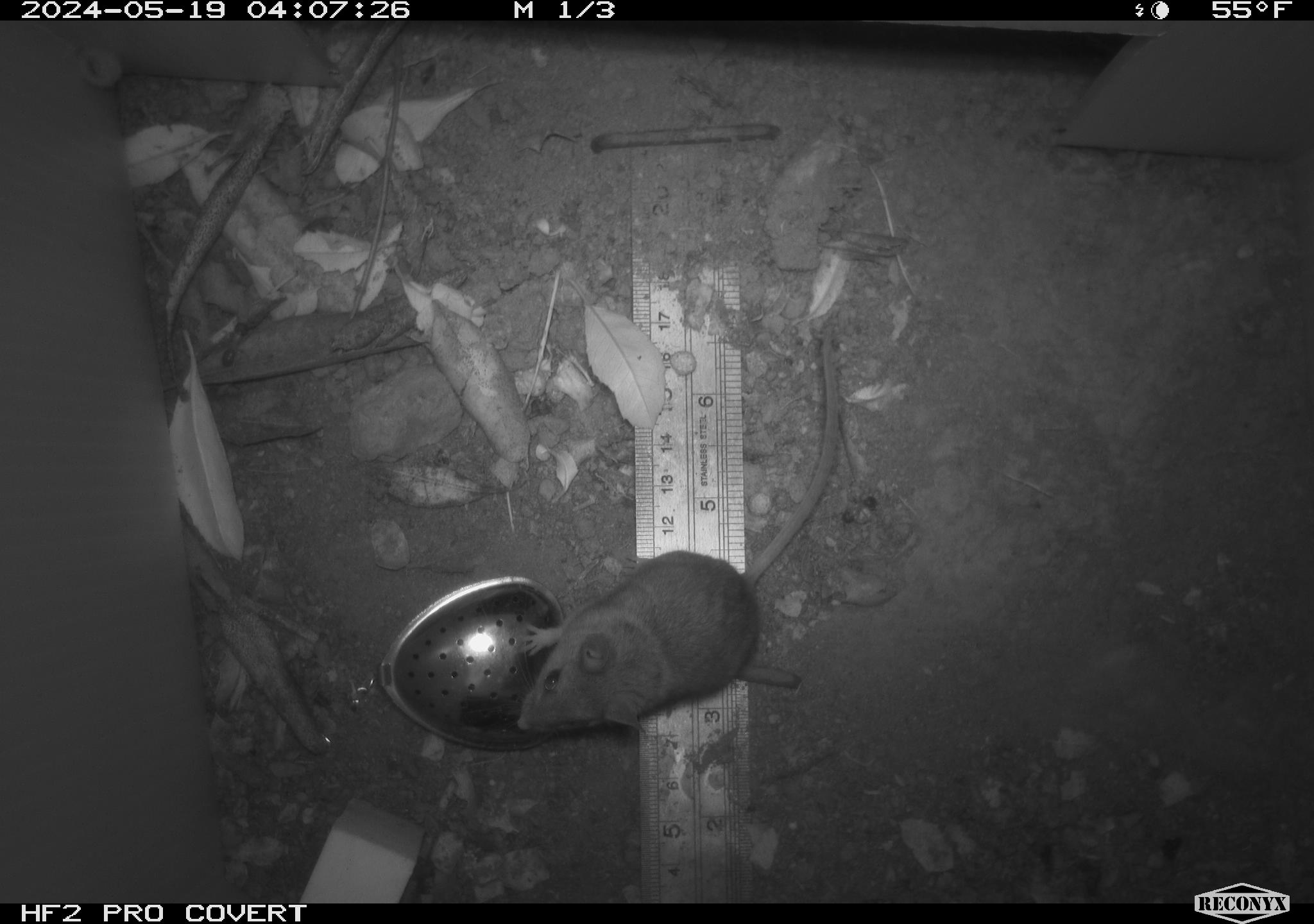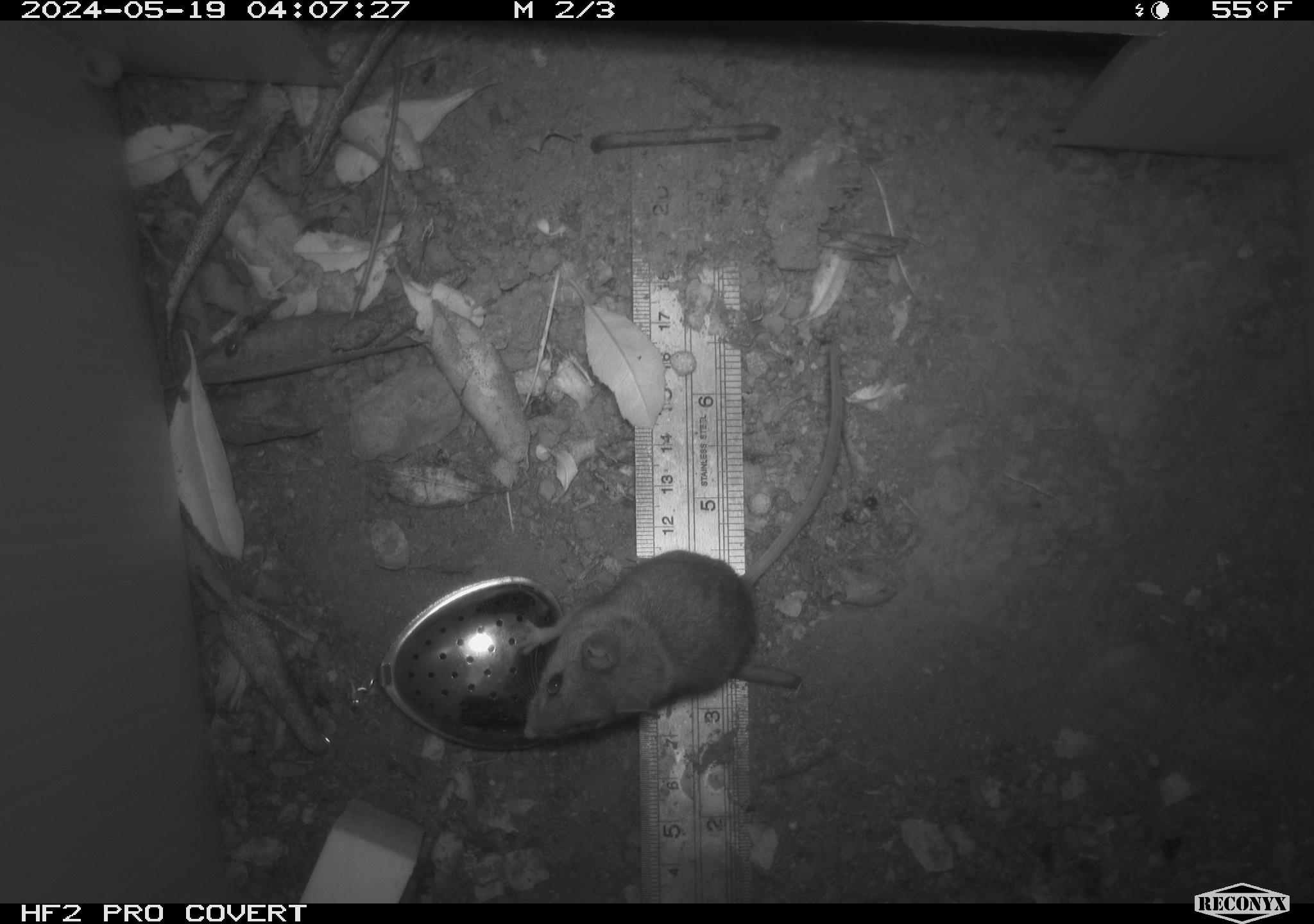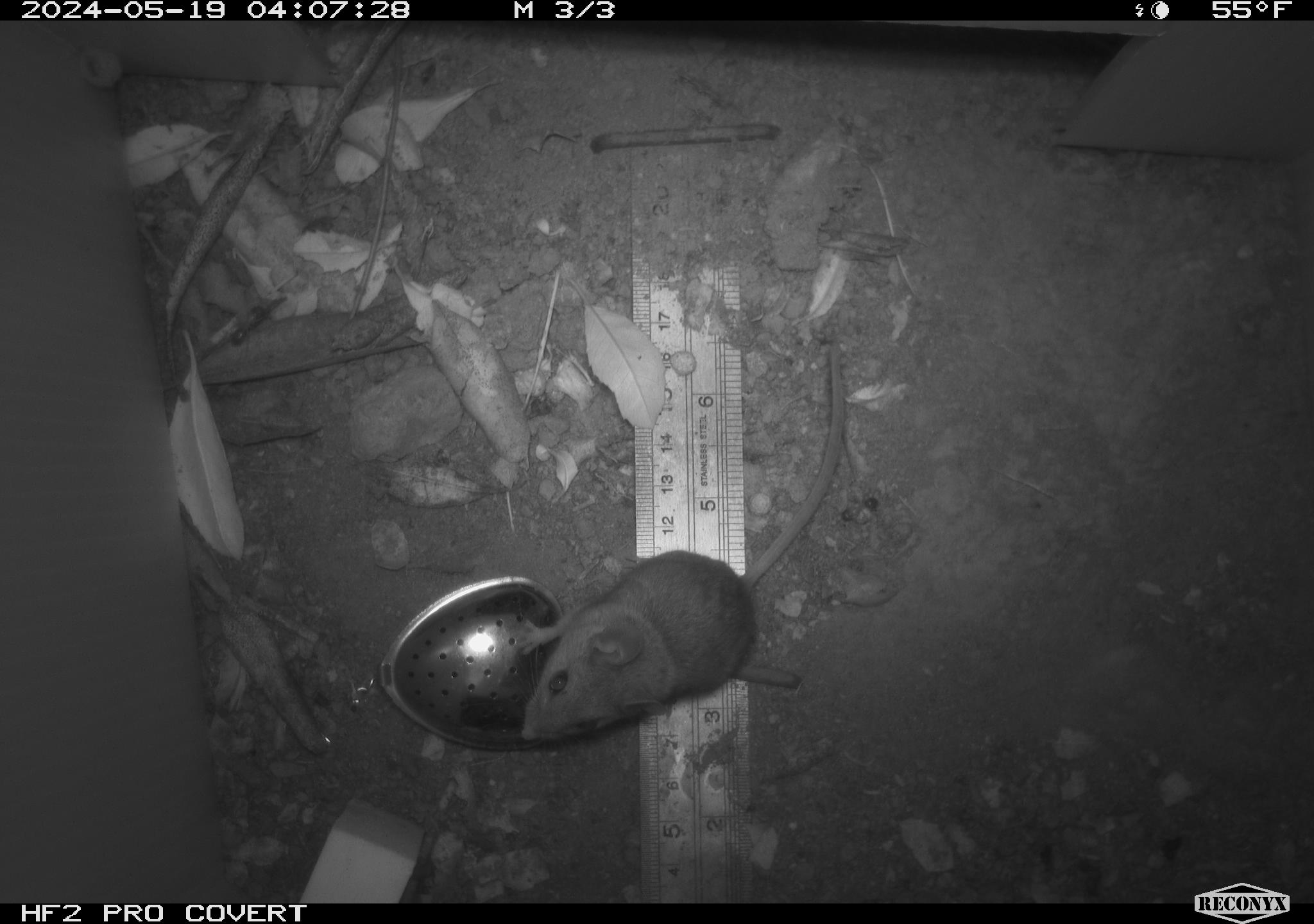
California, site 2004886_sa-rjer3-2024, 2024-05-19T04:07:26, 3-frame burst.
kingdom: Animalia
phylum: Chordata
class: Mammalia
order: Rodentia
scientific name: Rodentia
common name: mouse species